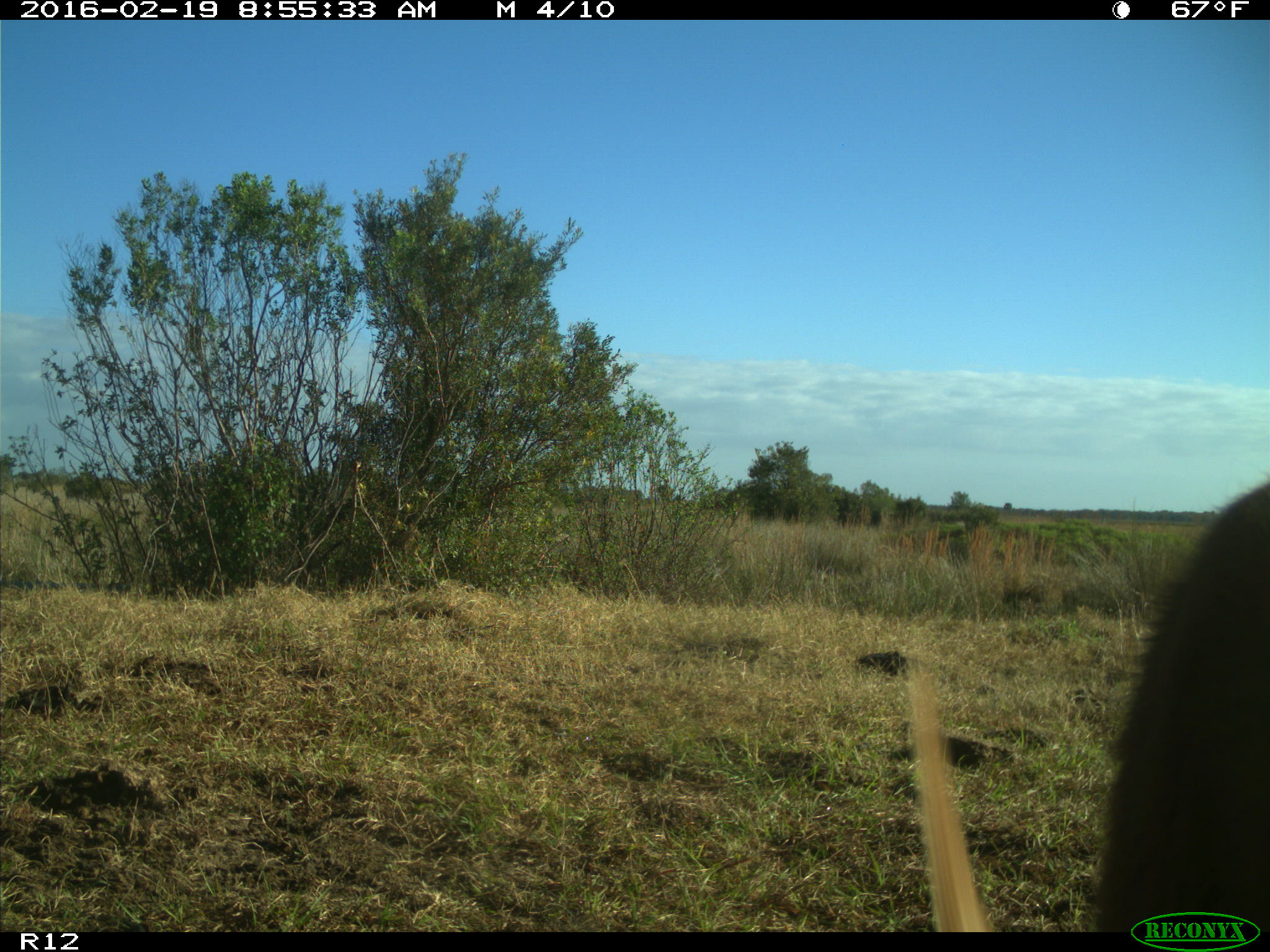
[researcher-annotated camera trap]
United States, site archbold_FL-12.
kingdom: Animalia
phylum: Chordata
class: Mammalia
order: Artiodactyla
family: Bovidae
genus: Bos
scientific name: Bos taurus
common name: domestic cow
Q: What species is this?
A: Bos taurus (domestic cow).